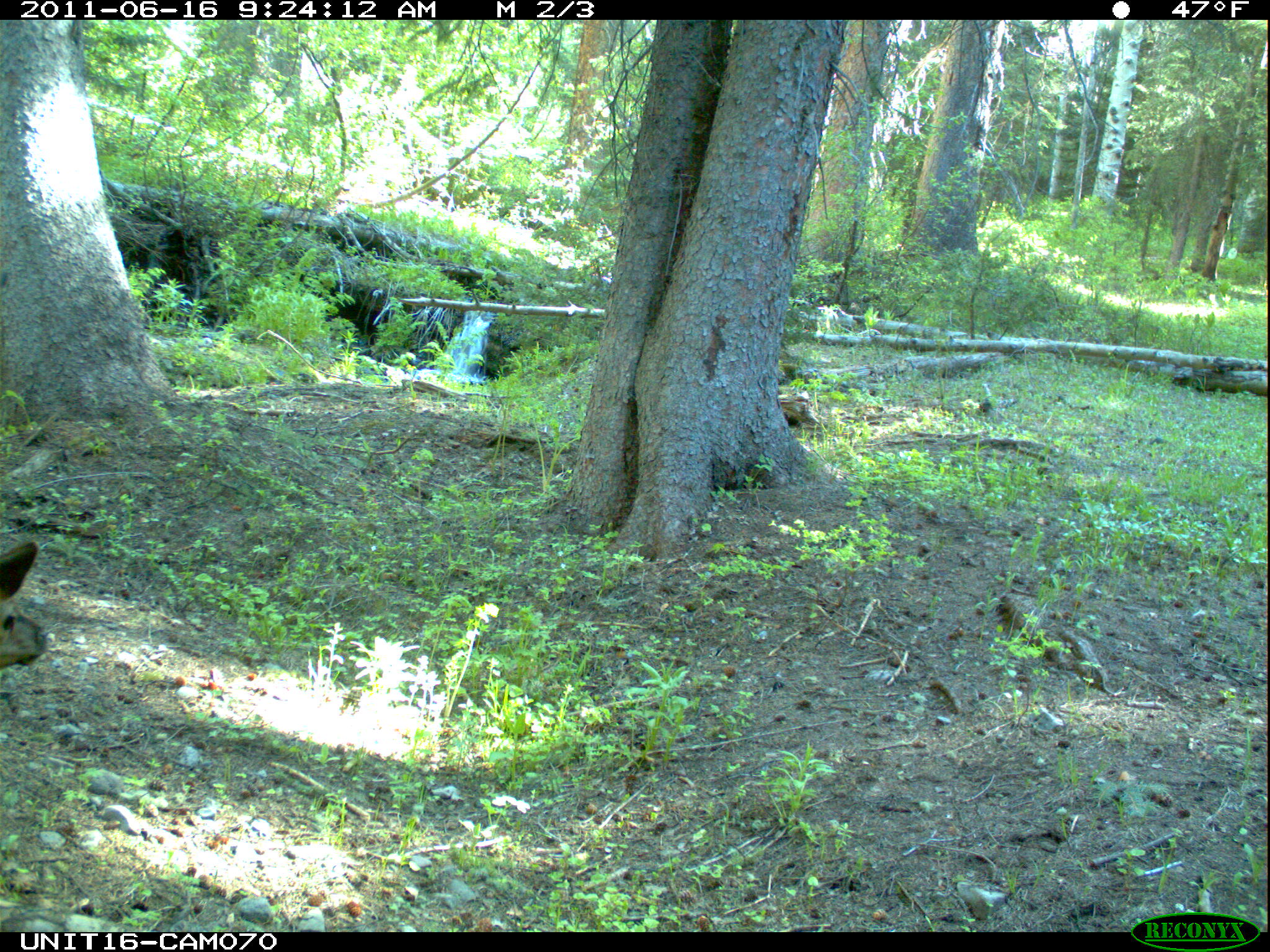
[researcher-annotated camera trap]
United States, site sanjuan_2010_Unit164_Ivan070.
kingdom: Animalia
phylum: Chordata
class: Mammalia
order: Artiodactyla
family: Cervidae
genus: Cervus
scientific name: Cervus elaphus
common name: red deer